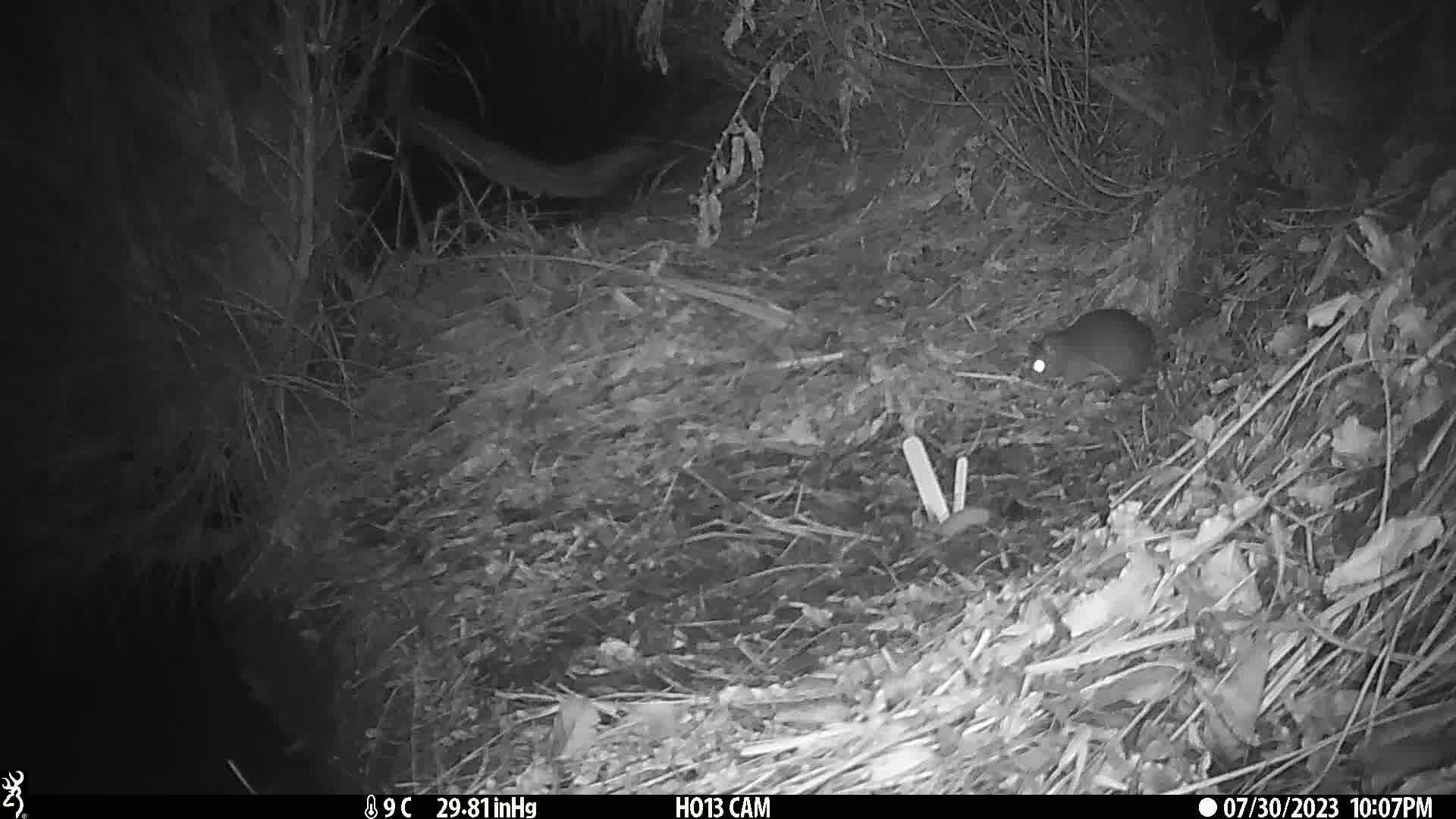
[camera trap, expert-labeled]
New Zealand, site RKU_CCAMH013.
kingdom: Animalia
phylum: Chordata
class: Mammalia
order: Rodentia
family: Muridae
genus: Rattus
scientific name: Rattus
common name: rat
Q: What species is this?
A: Rat (Rattus).